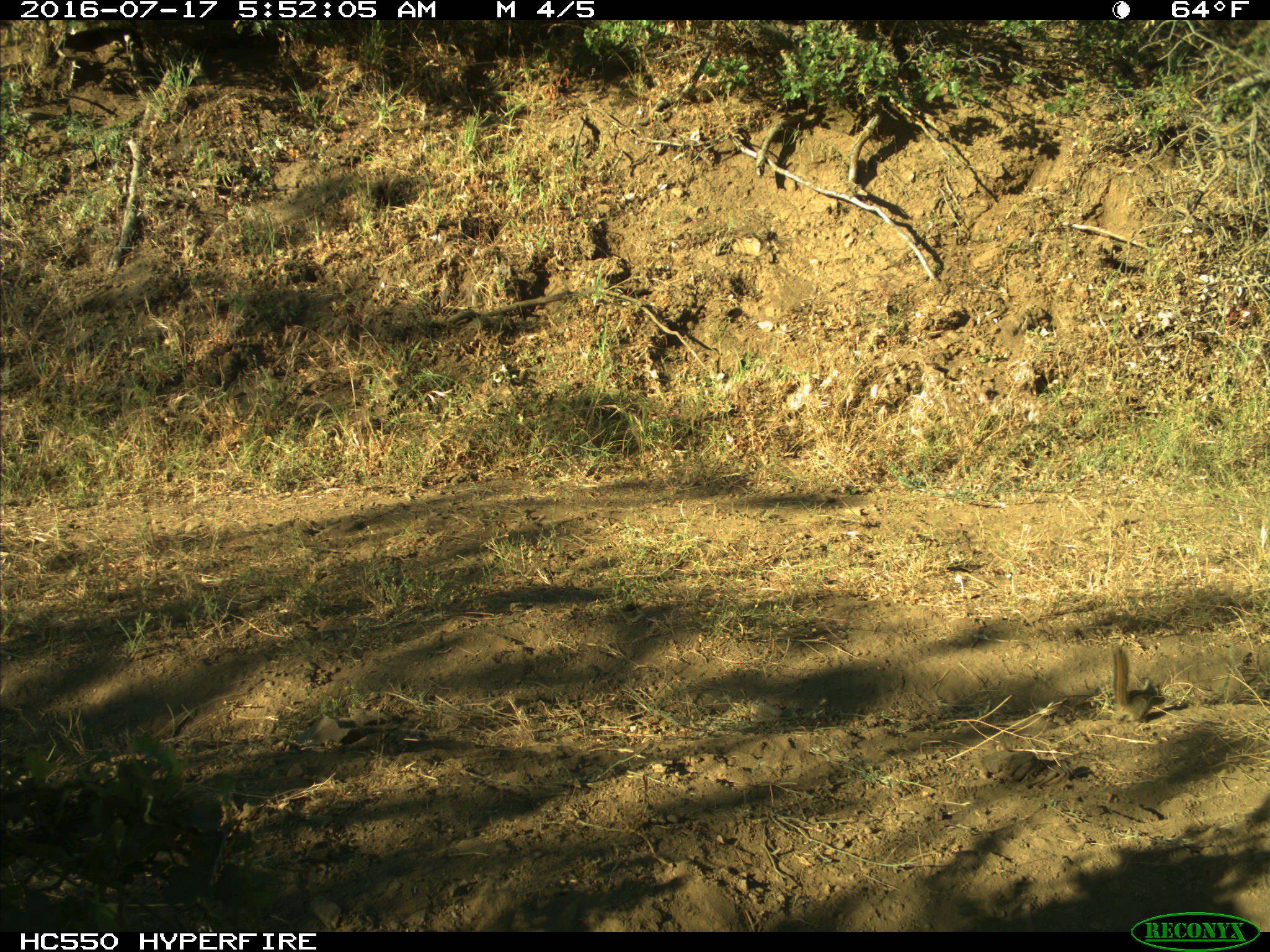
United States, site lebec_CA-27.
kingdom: Animalia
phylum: Chordata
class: Mammalia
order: Rodentia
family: Sciuridae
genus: Tamias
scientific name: Tamias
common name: chipmunk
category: unidentified chipmunk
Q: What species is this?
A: Unidentified chipmunk (chipmunk) (Tamias).